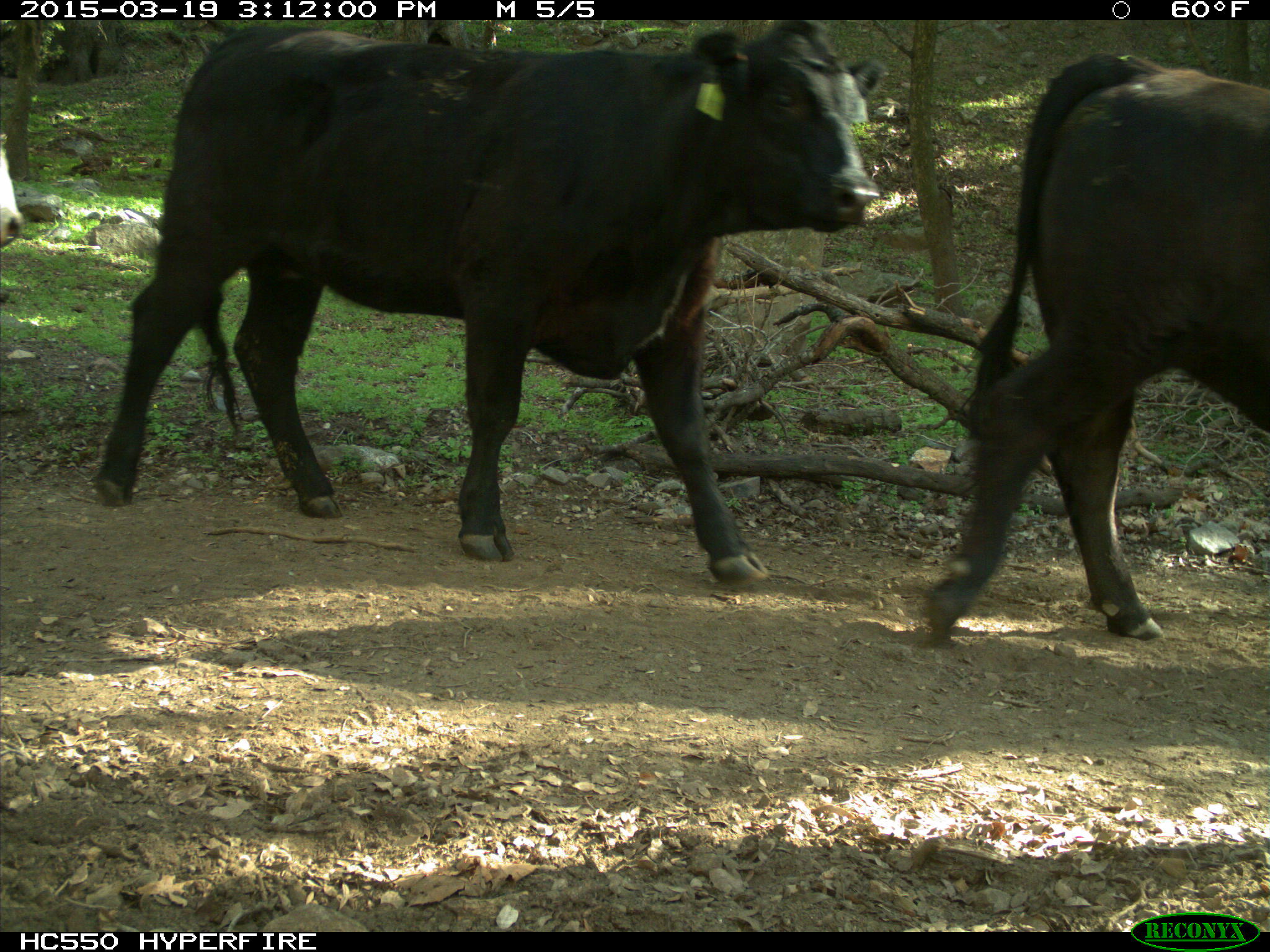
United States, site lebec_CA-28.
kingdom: Animalia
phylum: Chordata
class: Mammalia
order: Artiodactyla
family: Bovidae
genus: Bos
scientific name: Bos taurus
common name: domestic cow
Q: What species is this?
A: Bos taurus (domestic cow).